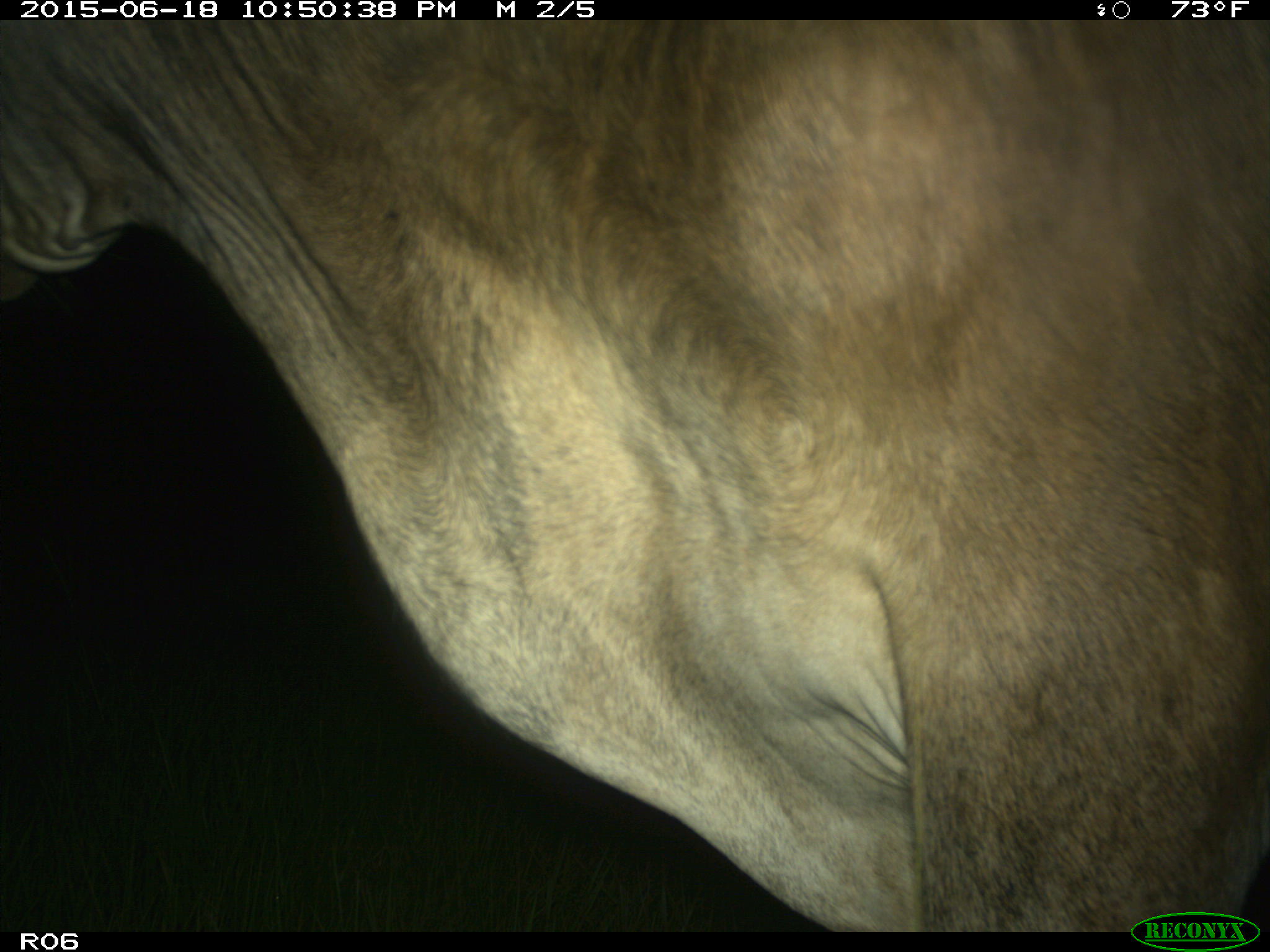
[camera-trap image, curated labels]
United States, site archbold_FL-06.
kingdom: Animalia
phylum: Chordata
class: Mammalia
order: Artiodactyla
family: Bovidae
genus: Bos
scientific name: Bos taurus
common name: domestic cow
Bos taurus (domestic cow).